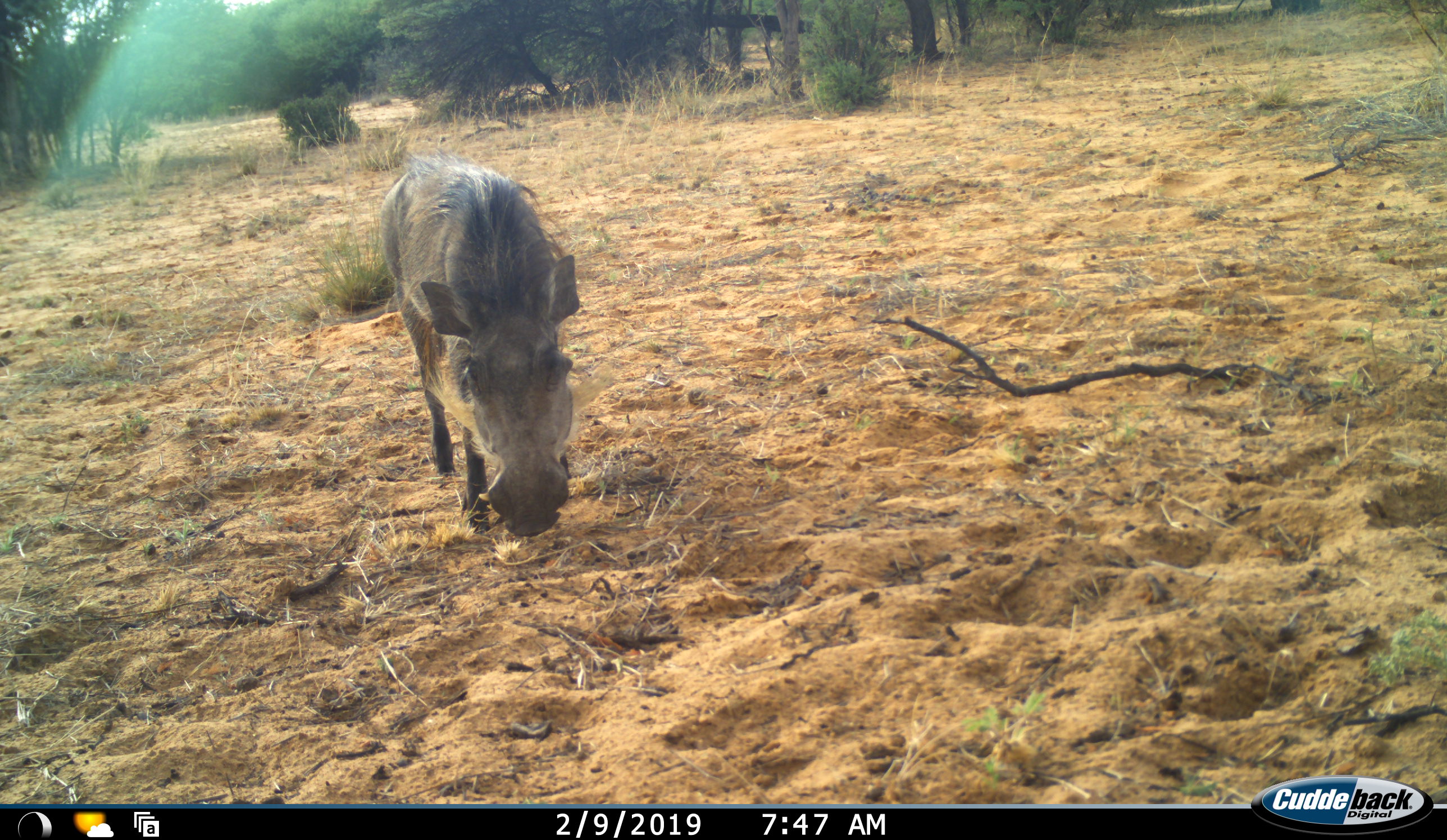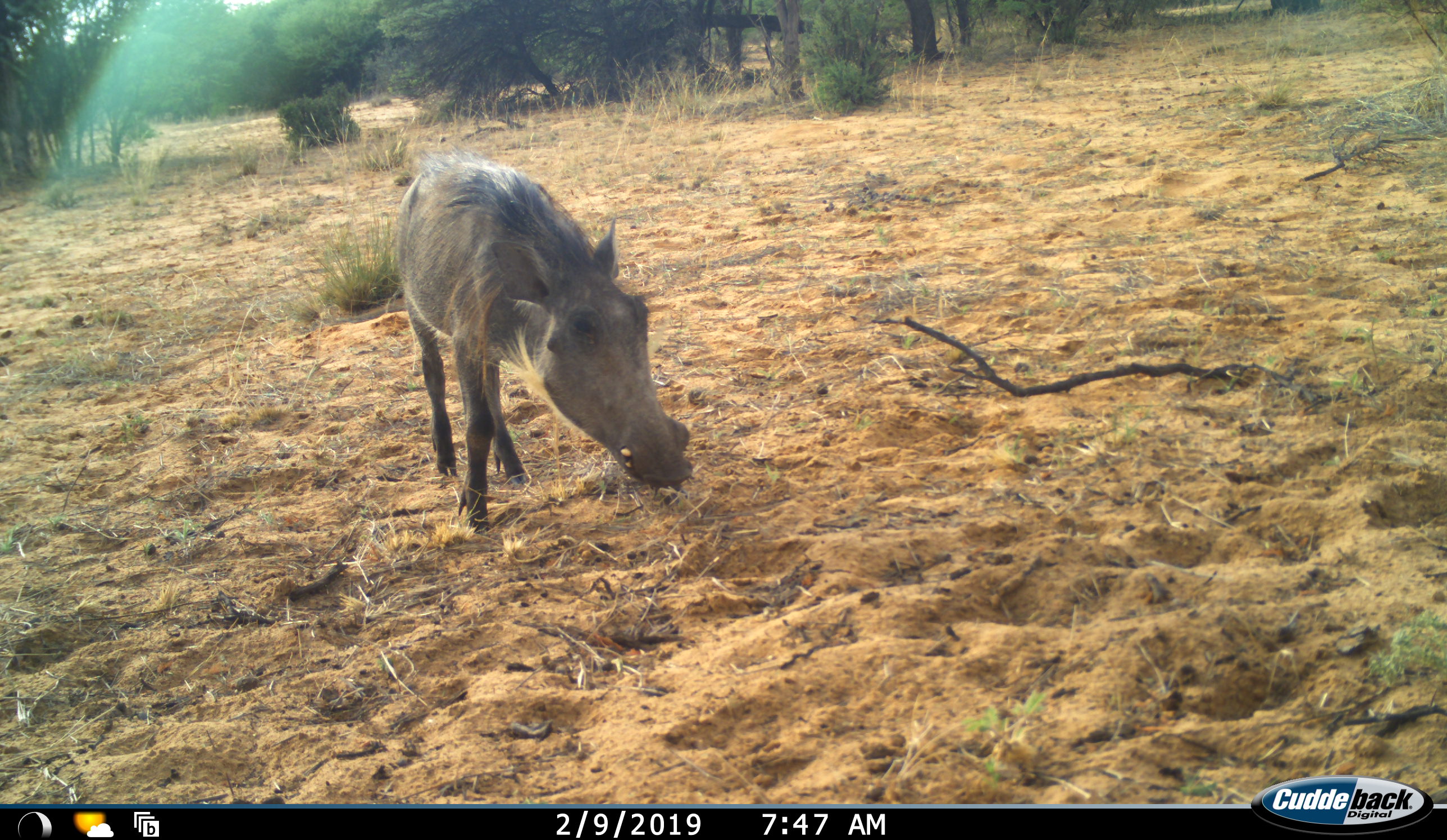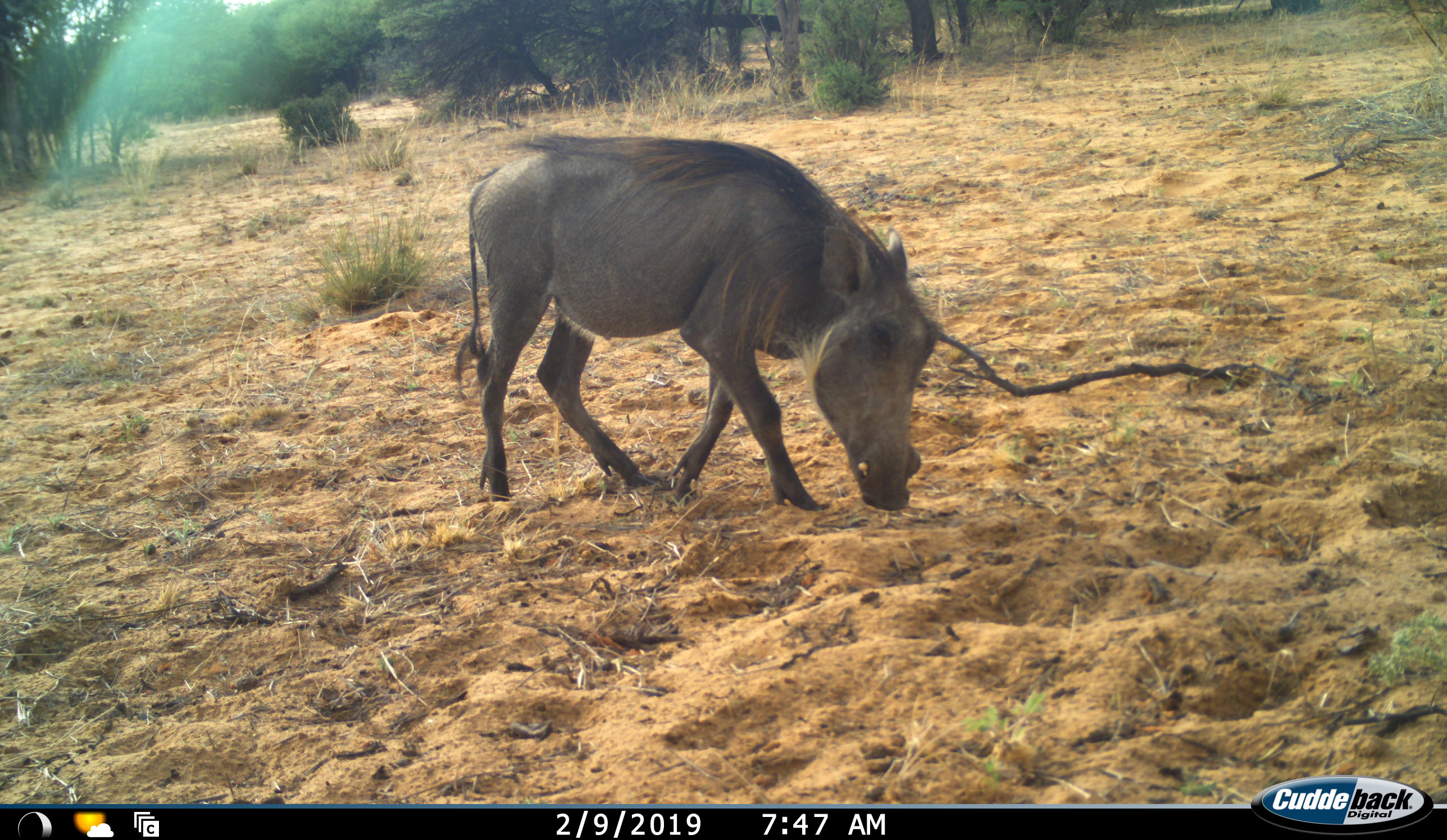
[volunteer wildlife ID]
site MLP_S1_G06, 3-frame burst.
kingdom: Animalia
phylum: Chordata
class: Mammalia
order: Artiodactyla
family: Suidae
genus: Phacochoerus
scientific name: Phacochoerus africanus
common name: warthog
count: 1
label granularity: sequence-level